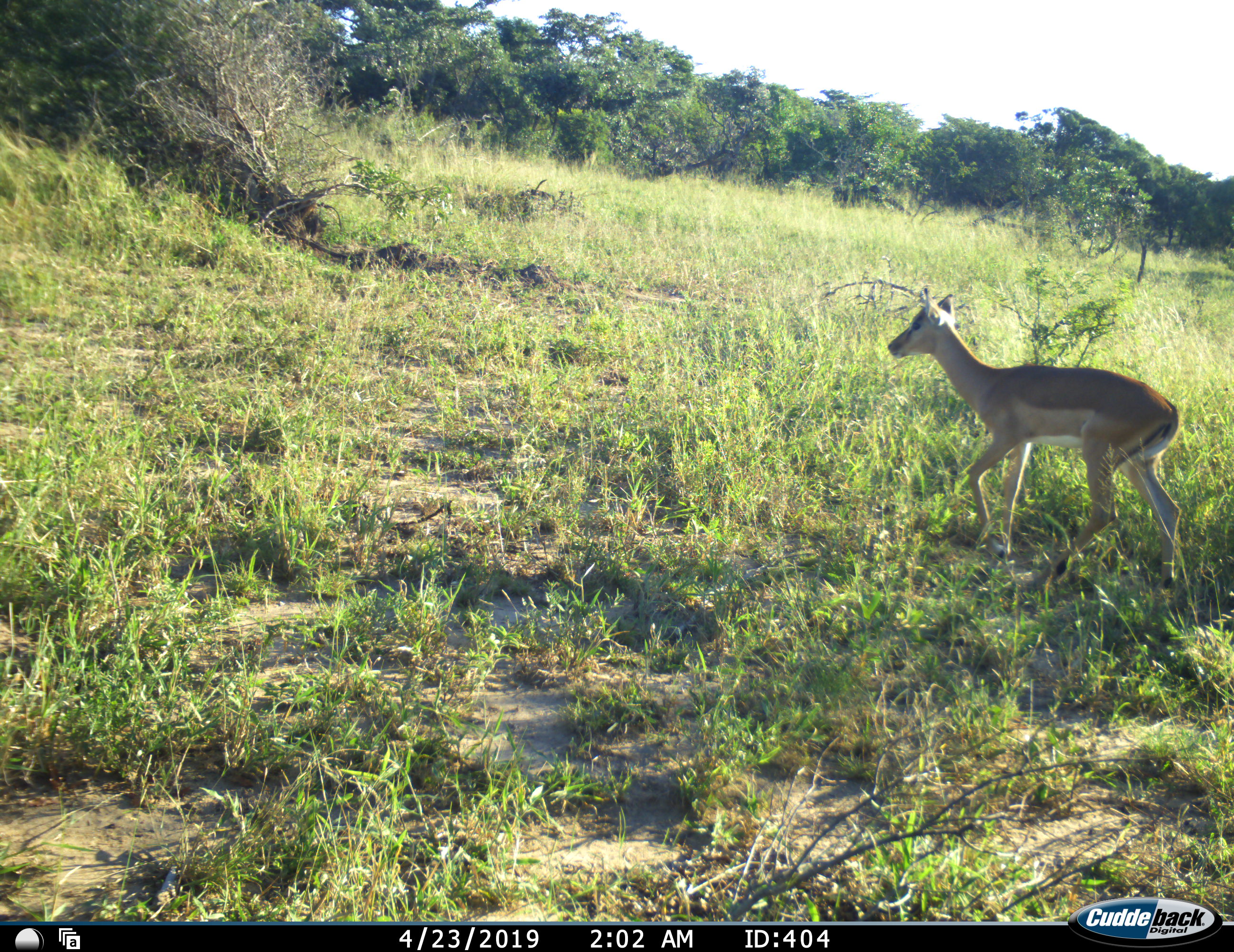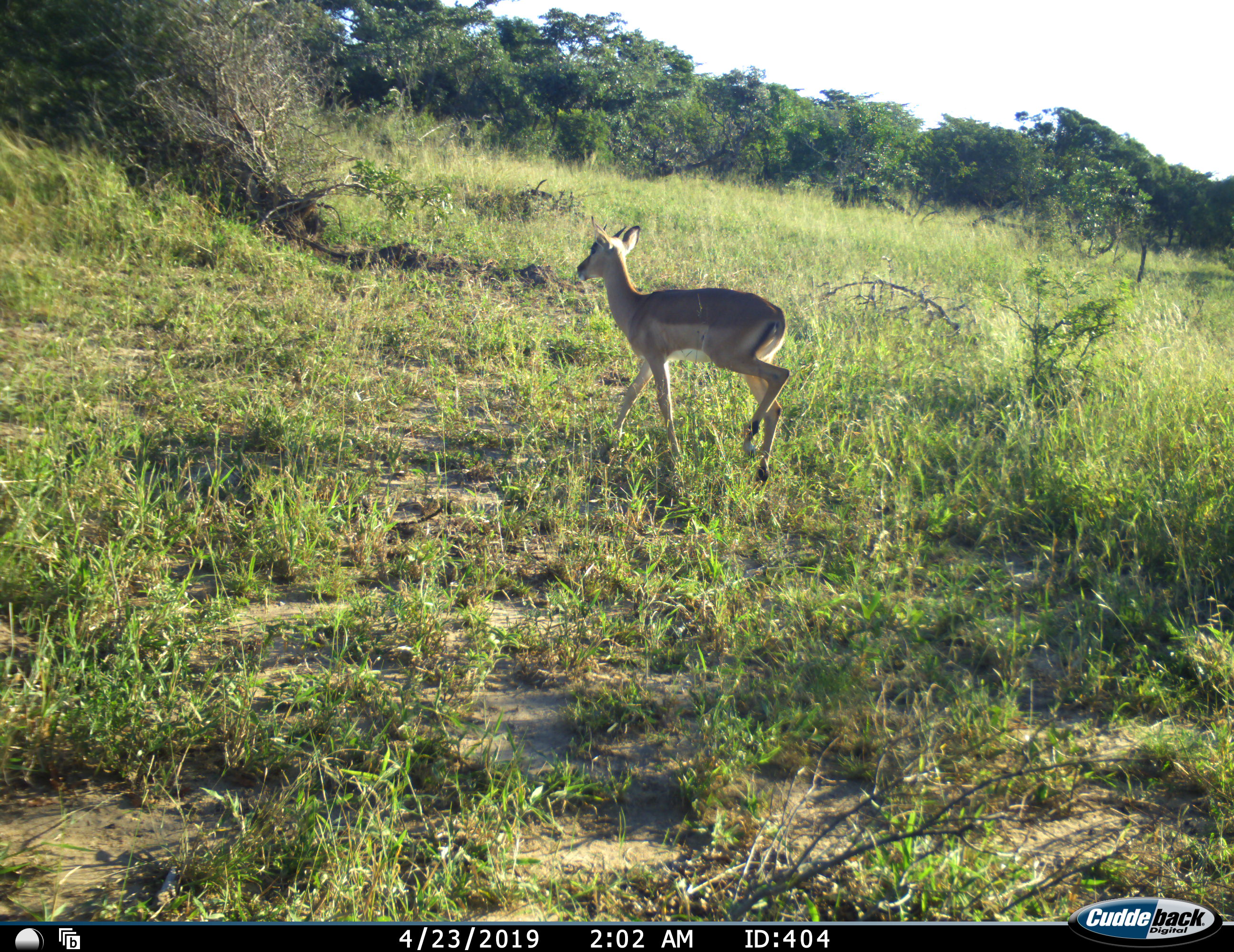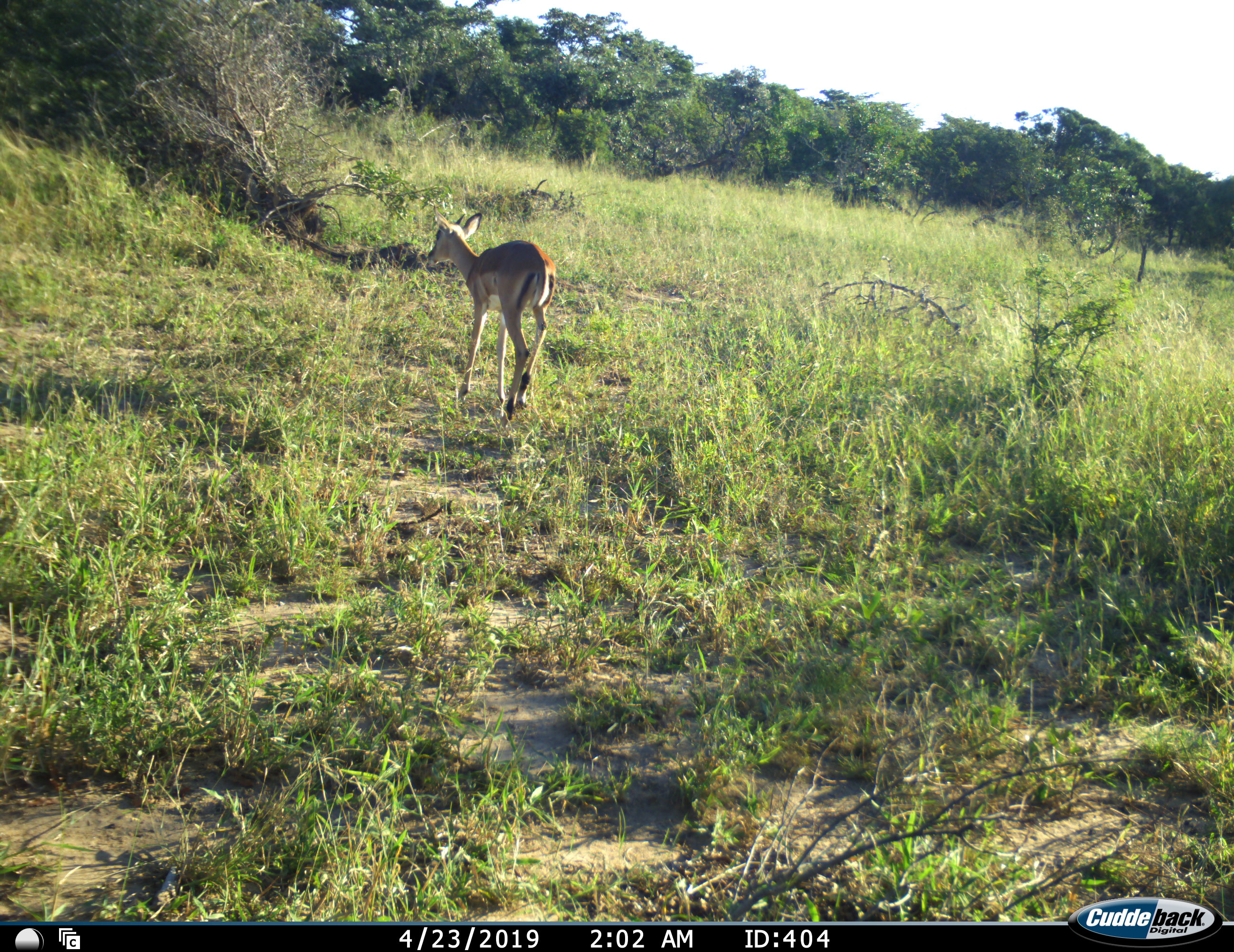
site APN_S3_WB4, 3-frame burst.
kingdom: Animalia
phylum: Chordata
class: Mammalia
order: Artiodactyla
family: Bovidae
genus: Aepyceros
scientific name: Aepyceros melampus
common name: impala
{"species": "impala (Aepyceros melampus)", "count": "1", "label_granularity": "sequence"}